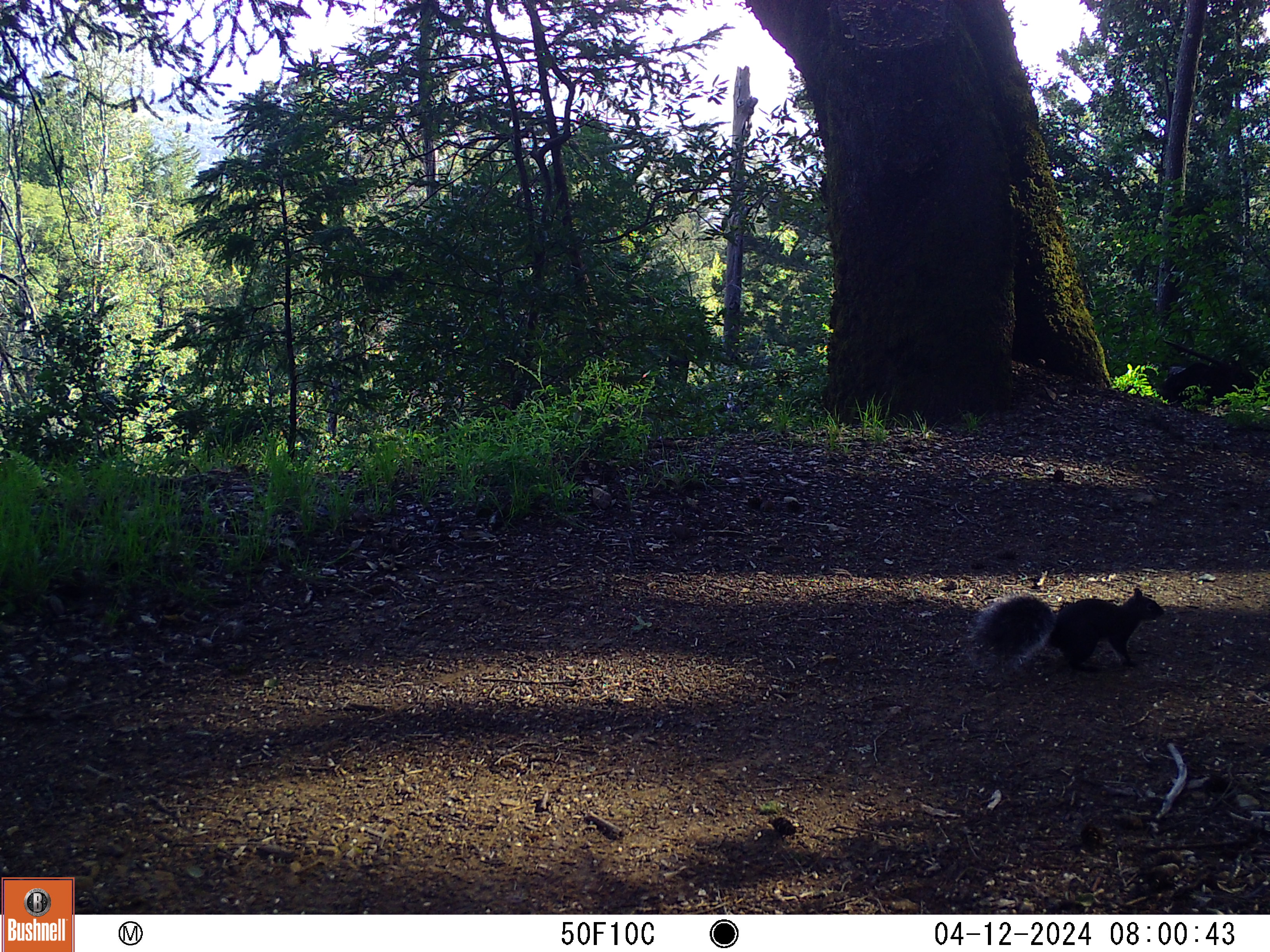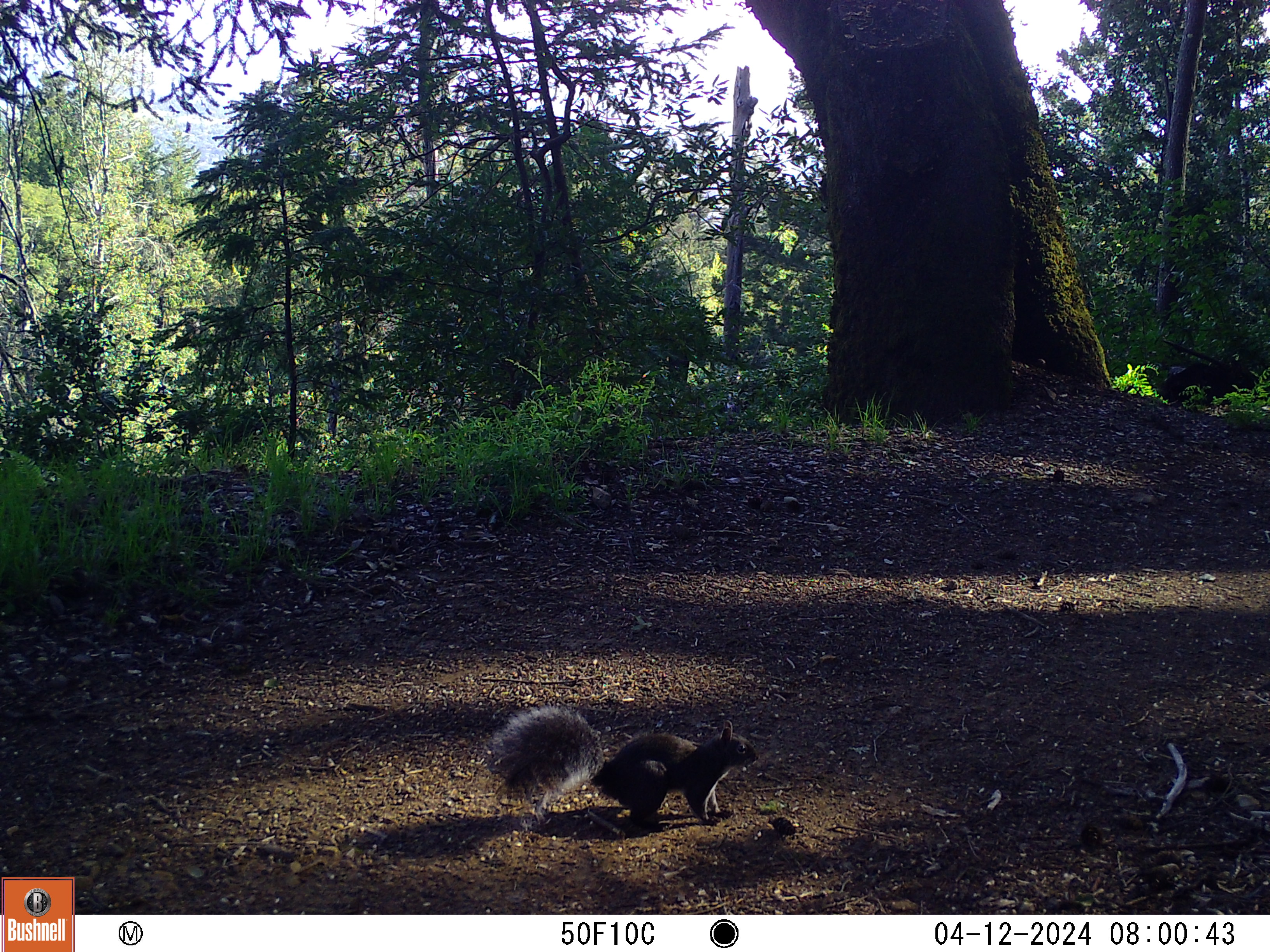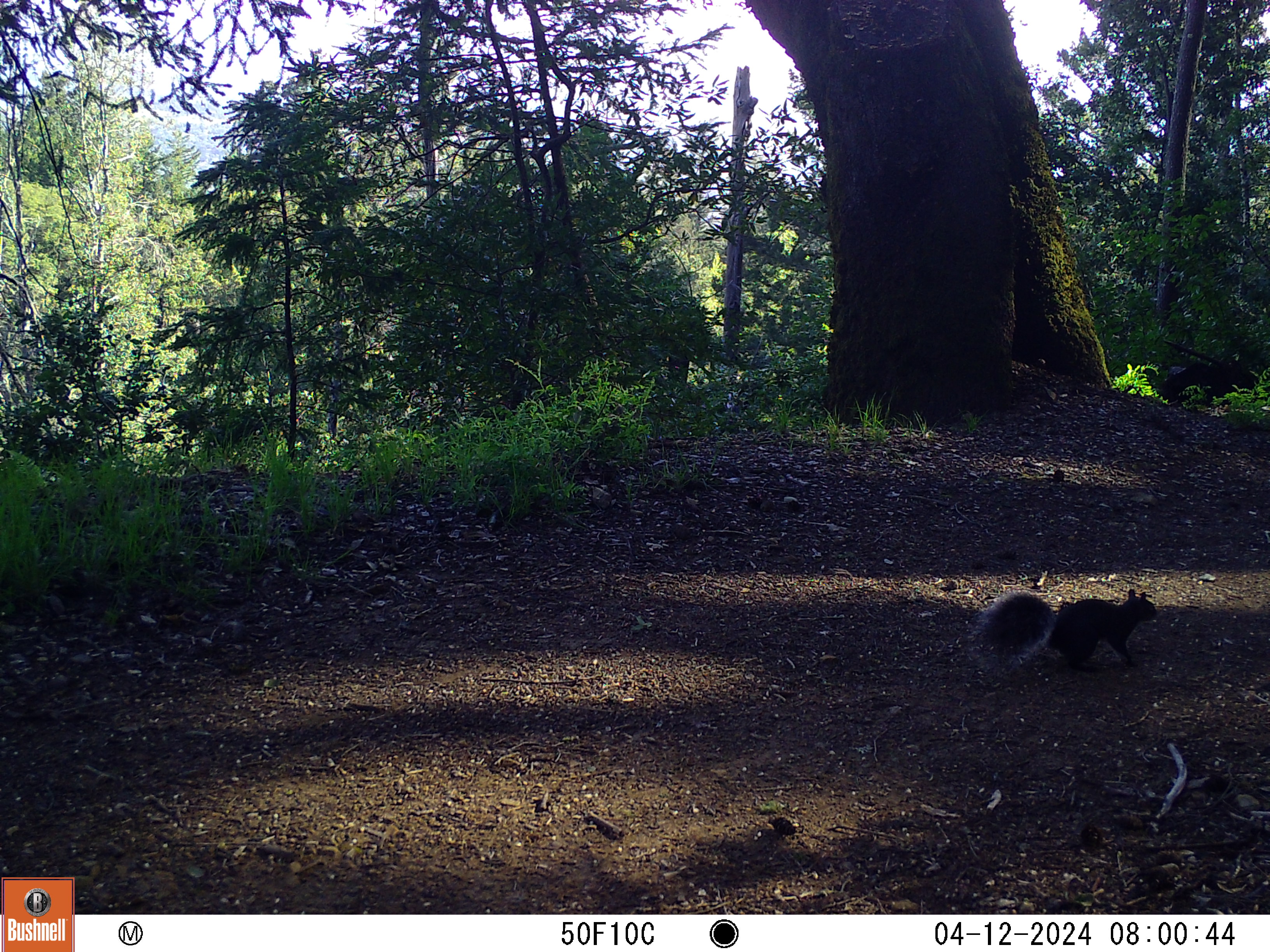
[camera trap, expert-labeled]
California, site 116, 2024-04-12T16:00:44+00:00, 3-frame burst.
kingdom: Animalia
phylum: Chordata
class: Mammalia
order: Rodentia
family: Sciuridae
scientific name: Sciuridae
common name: squirrel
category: unknown squirrel